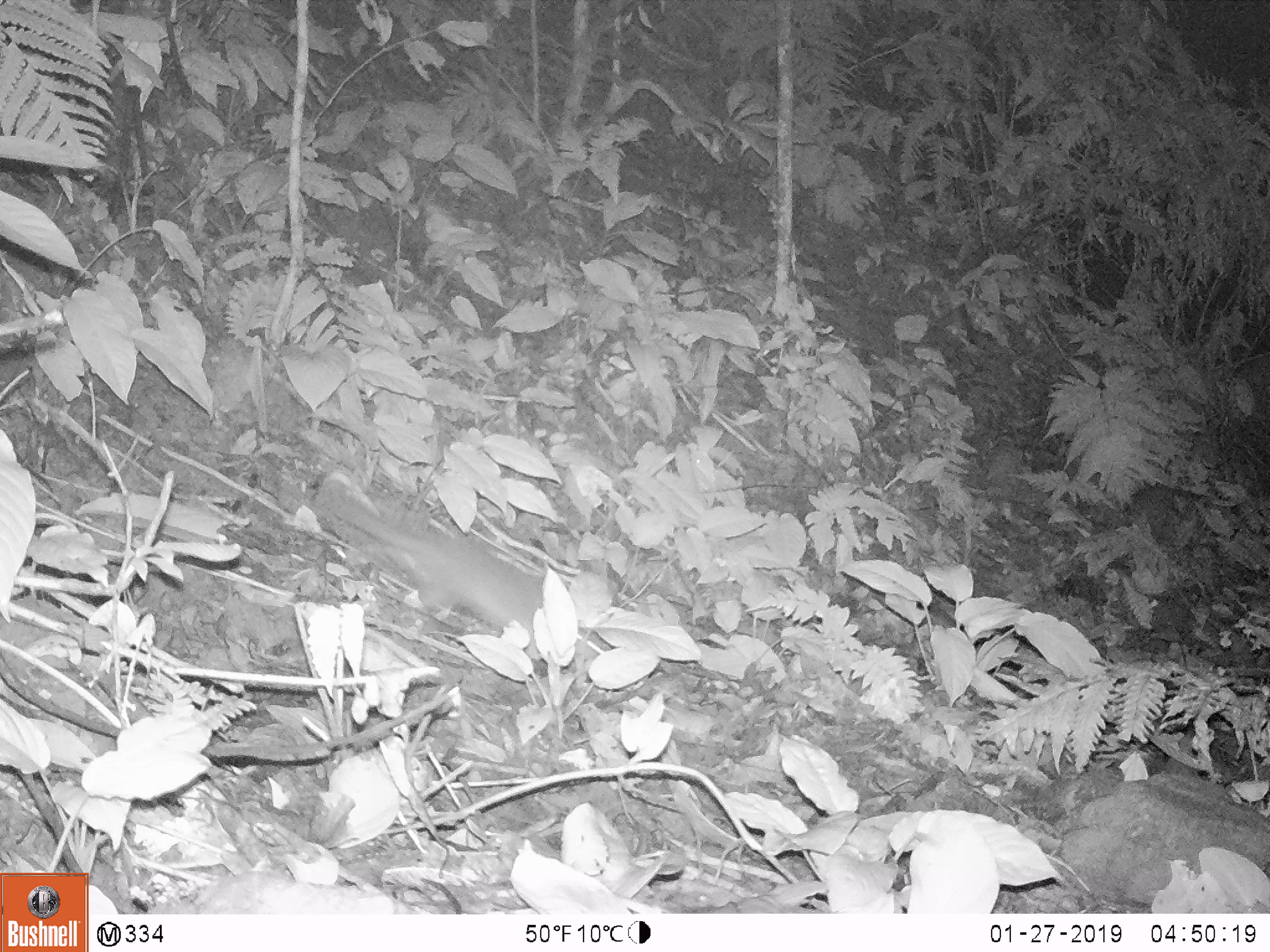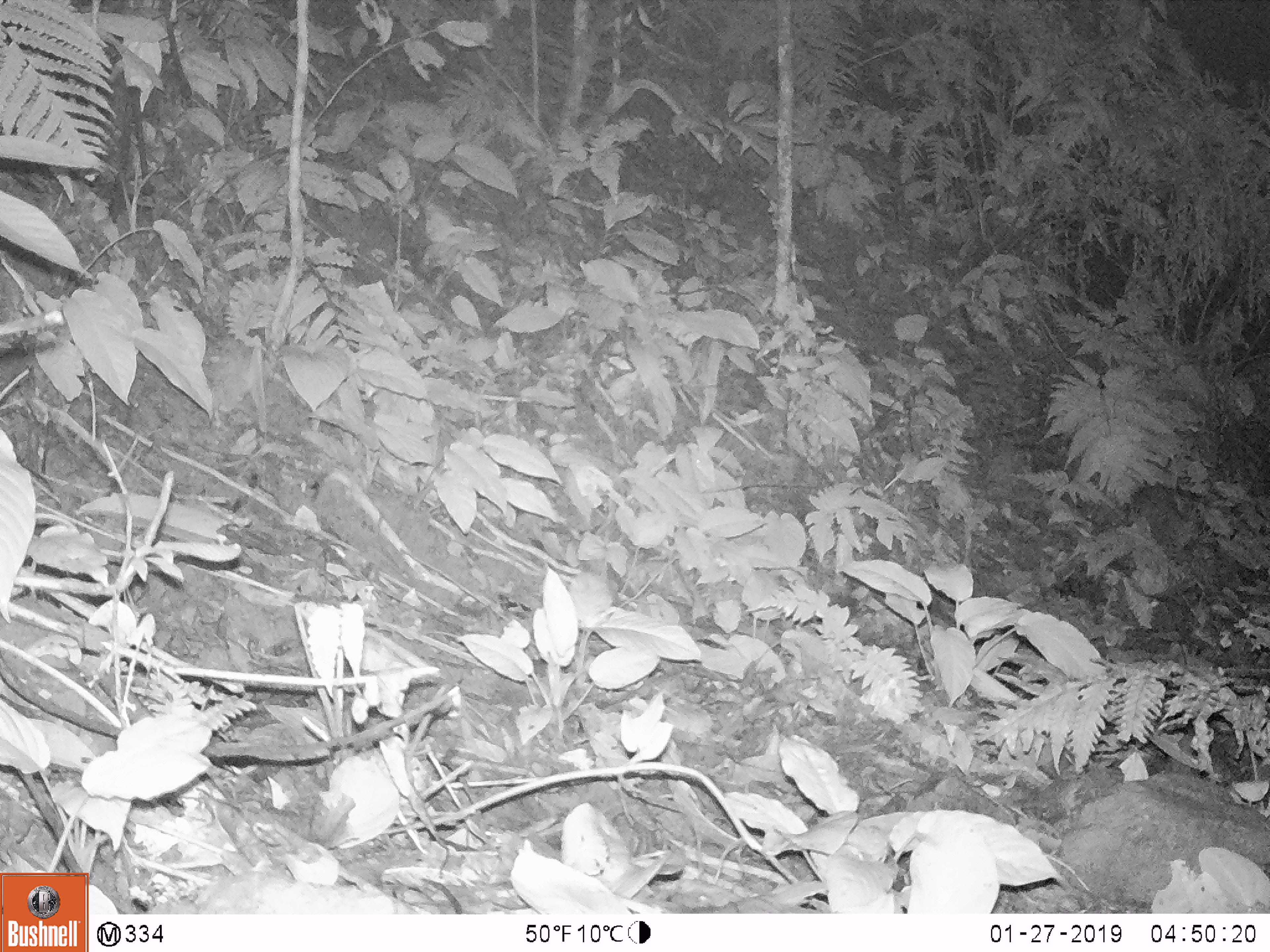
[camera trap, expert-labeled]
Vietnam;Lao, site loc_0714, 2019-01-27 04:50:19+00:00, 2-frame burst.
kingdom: Animalia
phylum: Chordata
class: Mammalia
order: Carnivora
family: Mustelidae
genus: Melogale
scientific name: Melogale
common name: ferret badger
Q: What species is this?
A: Ferret badger (Melogale).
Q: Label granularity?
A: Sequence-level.